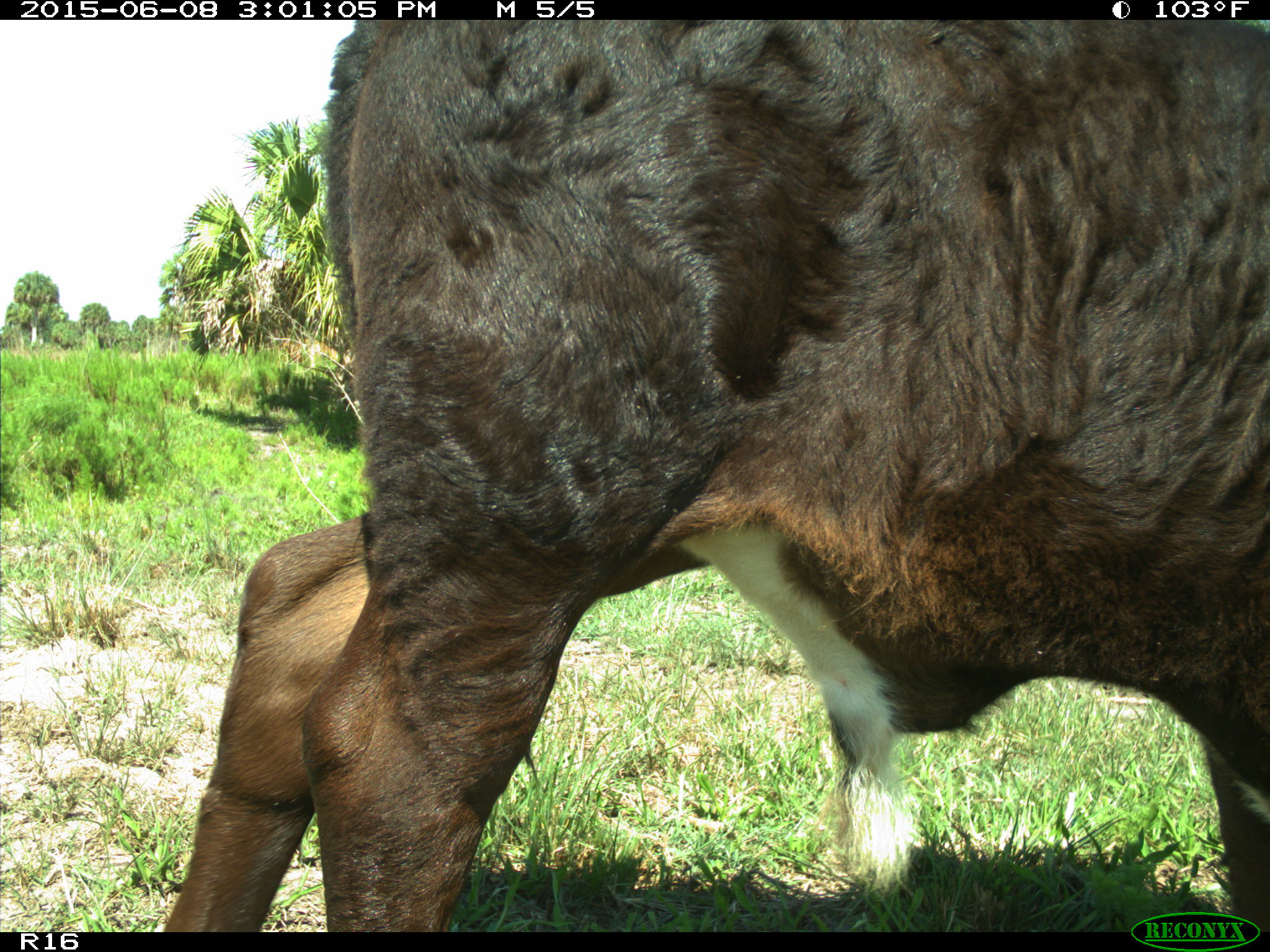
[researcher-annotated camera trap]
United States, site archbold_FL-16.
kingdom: Animalia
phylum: Chordata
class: Mammalia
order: Artiodactyla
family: Bovidae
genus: Bos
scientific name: Bos taurus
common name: domestic cow